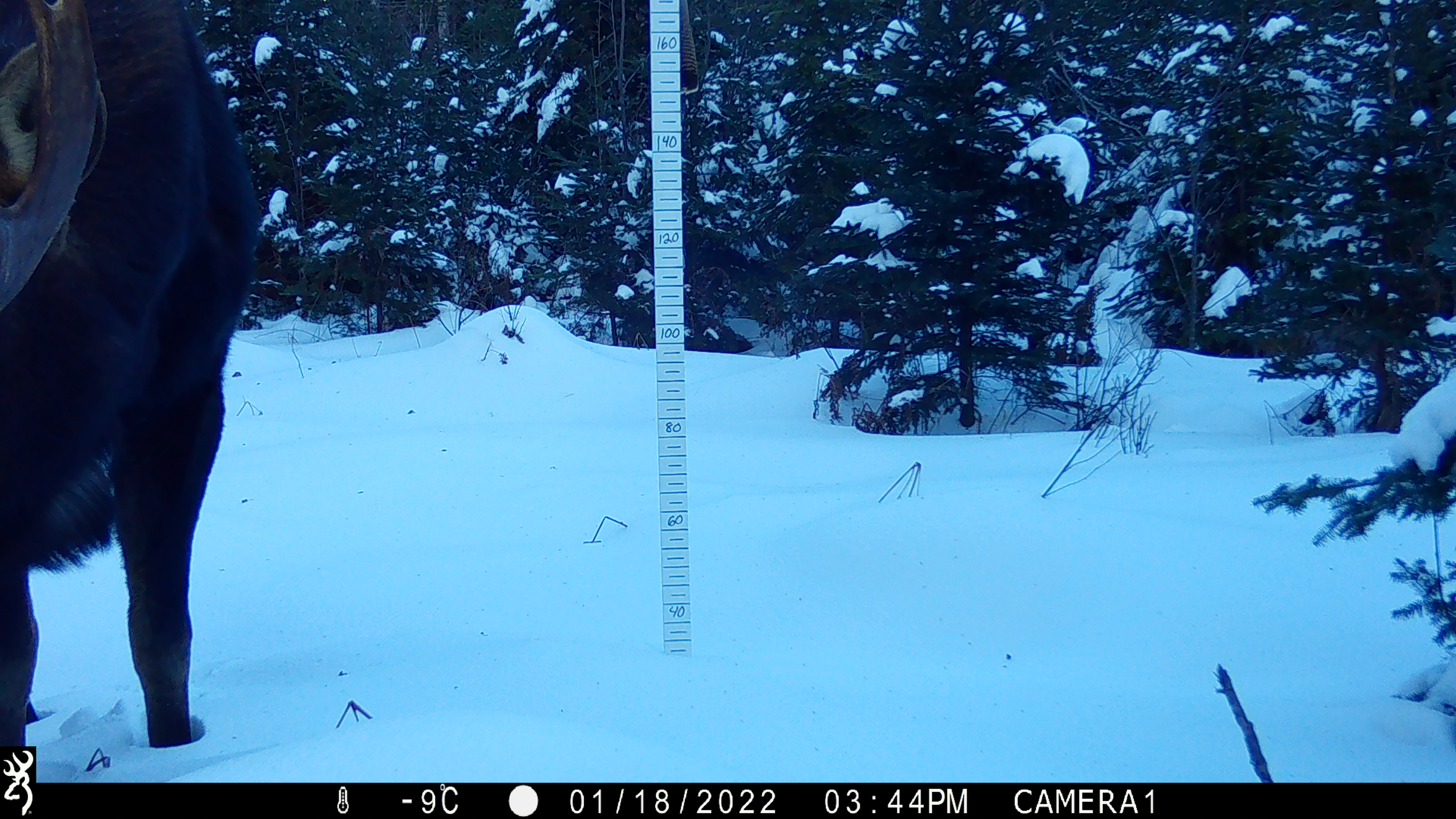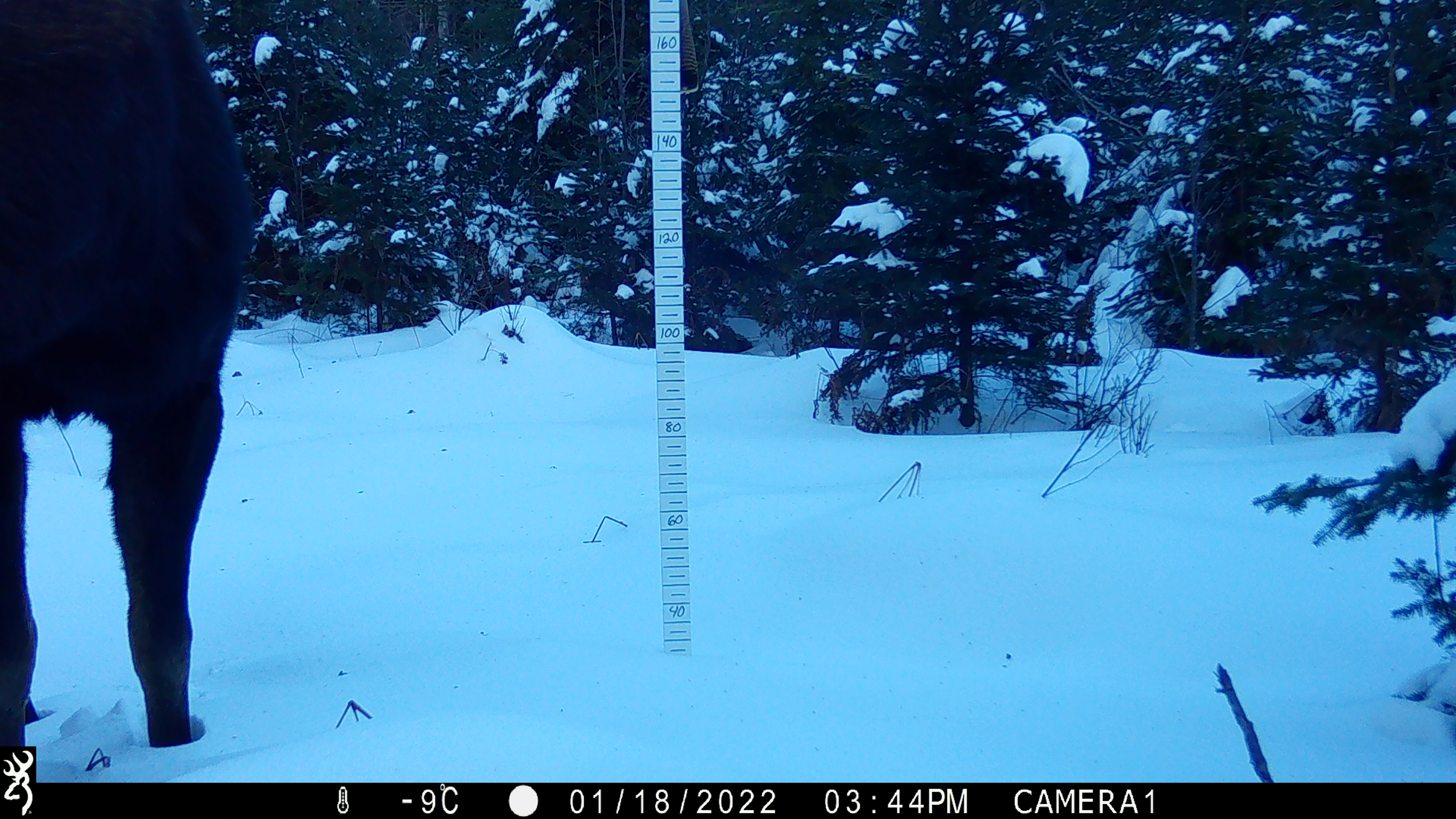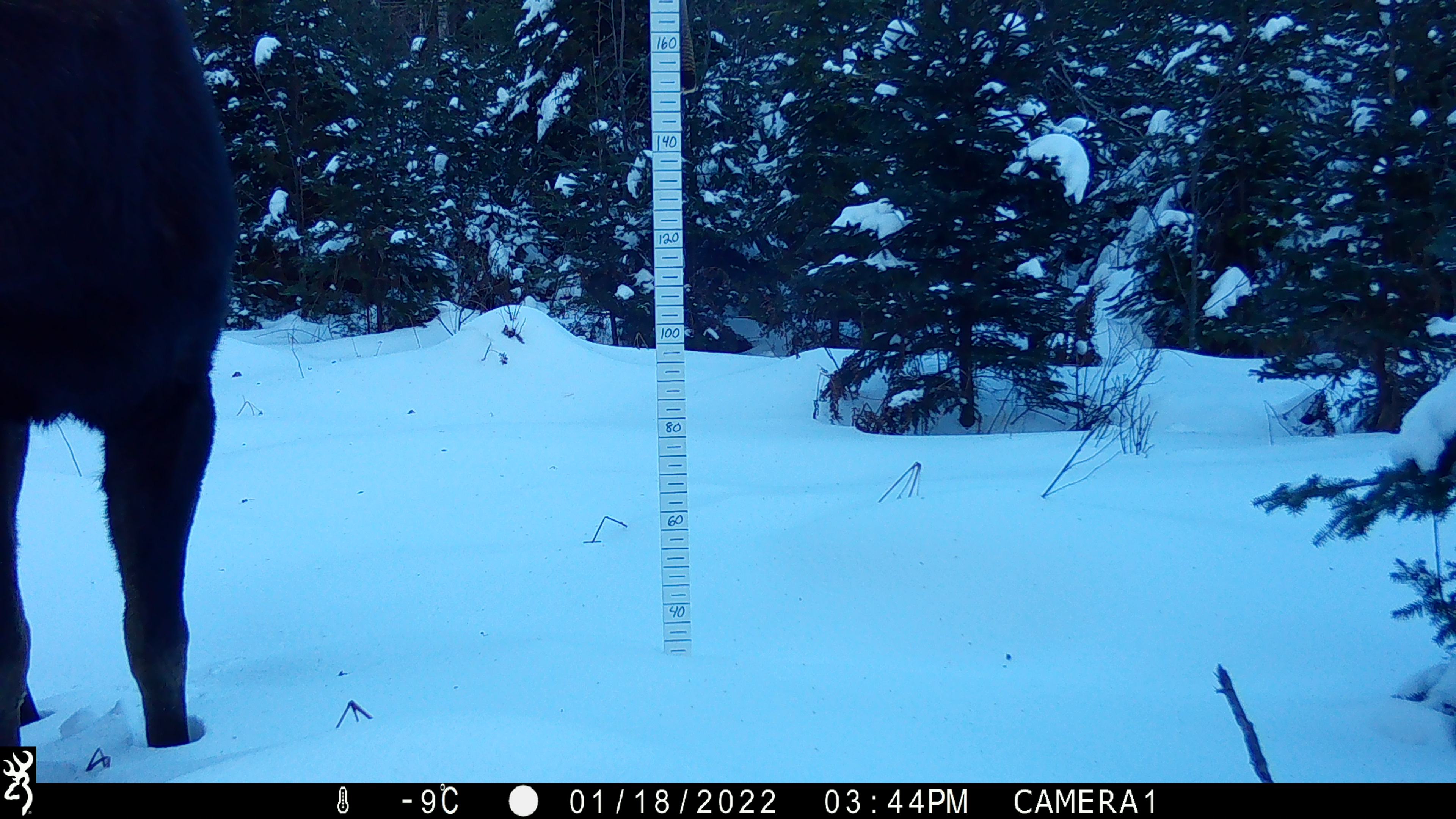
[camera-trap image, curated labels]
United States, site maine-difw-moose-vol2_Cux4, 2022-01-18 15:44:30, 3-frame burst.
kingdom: Animalia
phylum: Chordata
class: Mammalia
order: Artiodactyla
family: Cervidae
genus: Alces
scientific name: Alces alces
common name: moose